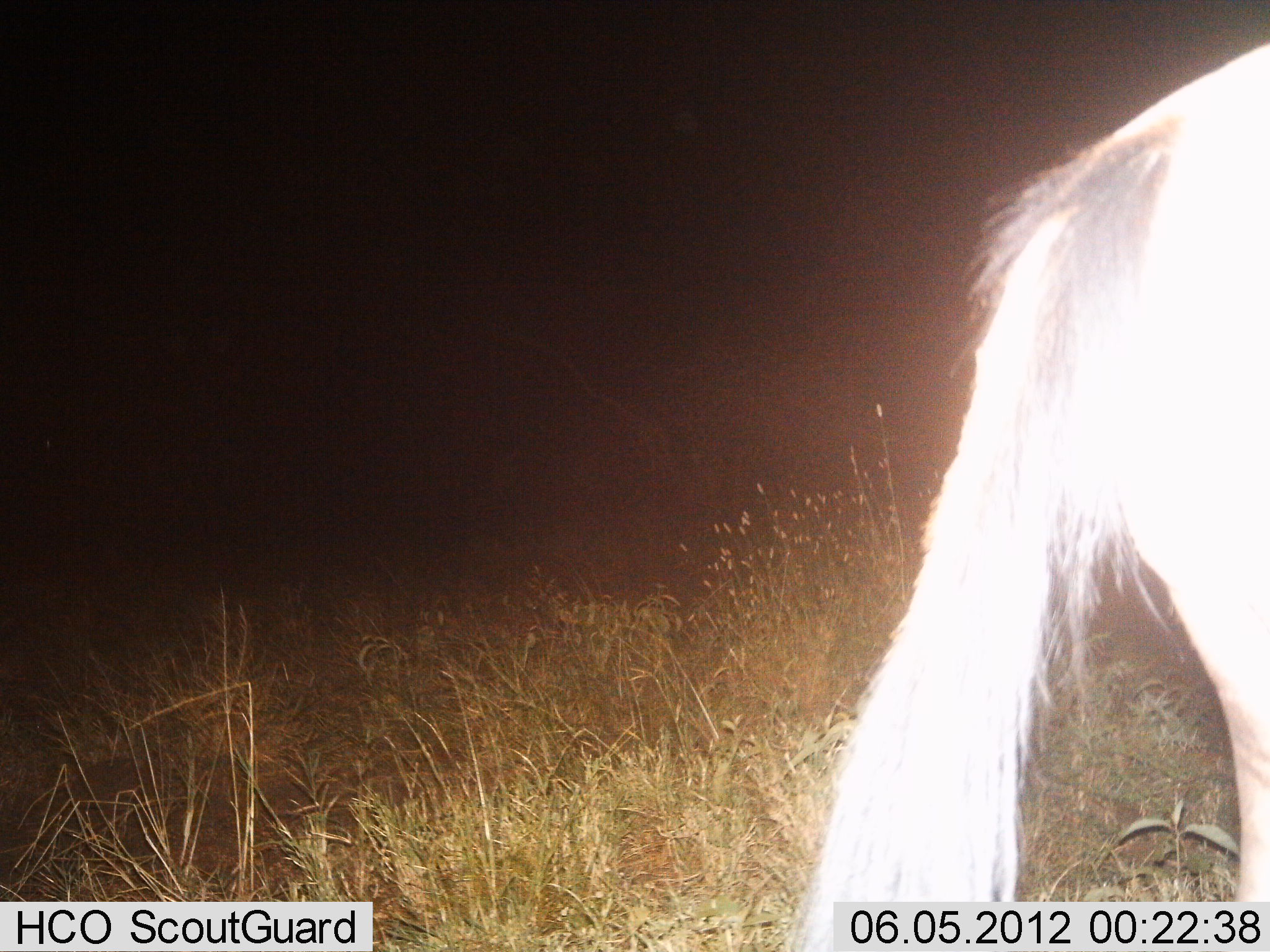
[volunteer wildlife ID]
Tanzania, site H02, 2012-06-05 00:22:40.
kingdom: Animalia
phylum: Chordata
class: Mammalia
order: Artiodactyla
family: Bovidae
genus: Connochaetes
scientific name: Connochaetes taurinus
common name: blue wildebeest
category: wildebeest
Wildebeest (blue wildebeest) (Connochaetes taurinus), count 1. Behavior (volunteer vote fractions): standing 90%, resting 0%, moving 0%, interacting 0%. Young present (vote fraction): 0%. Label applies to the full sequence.